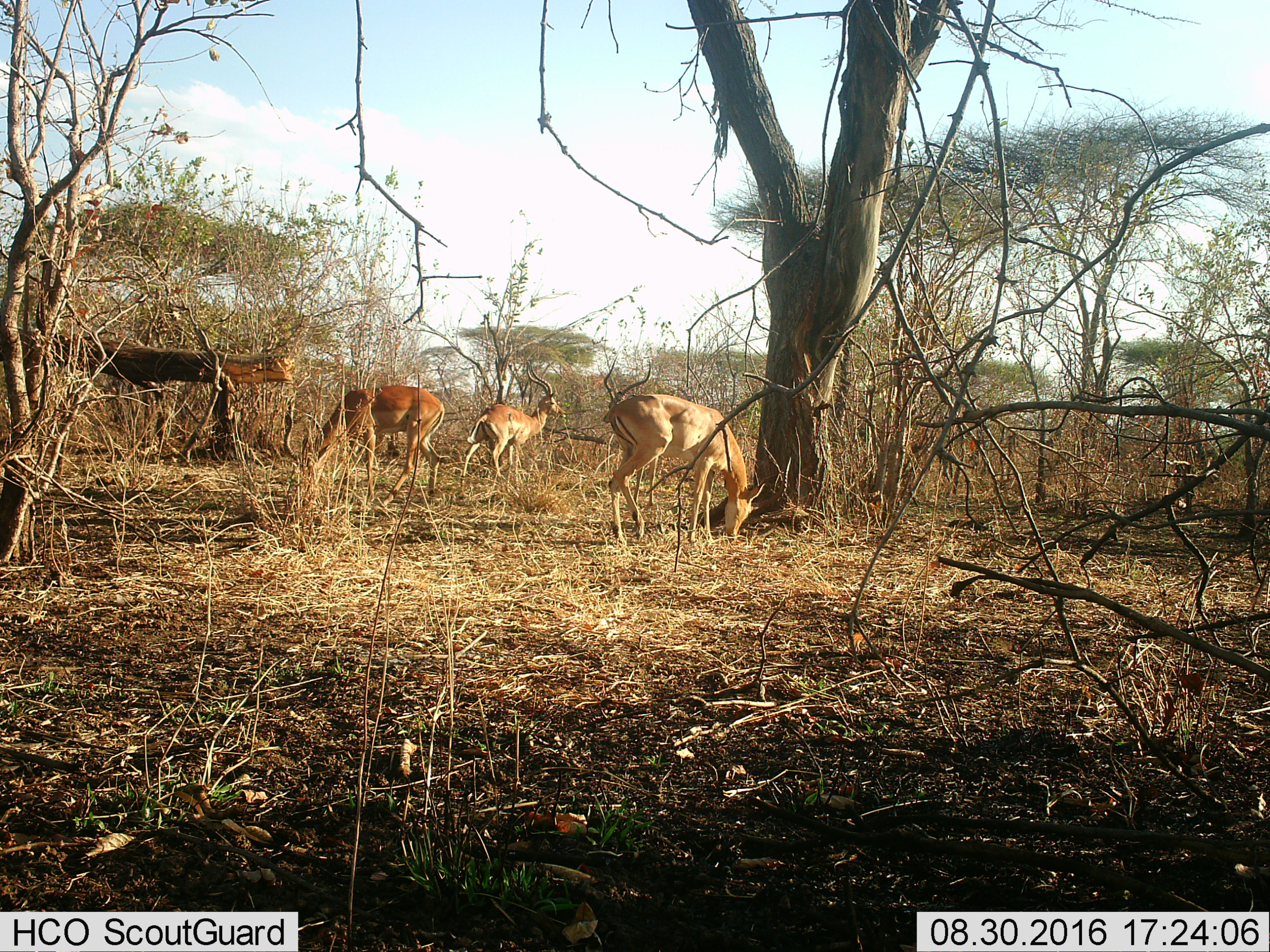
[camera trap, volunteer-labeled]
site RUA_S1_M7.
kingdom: Animalia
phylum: Chordata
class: Mammalia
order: Artiodactyla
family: Bovidae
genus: Aepyceros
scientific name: Aepyceros melampus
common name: impala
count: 4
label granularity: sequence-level